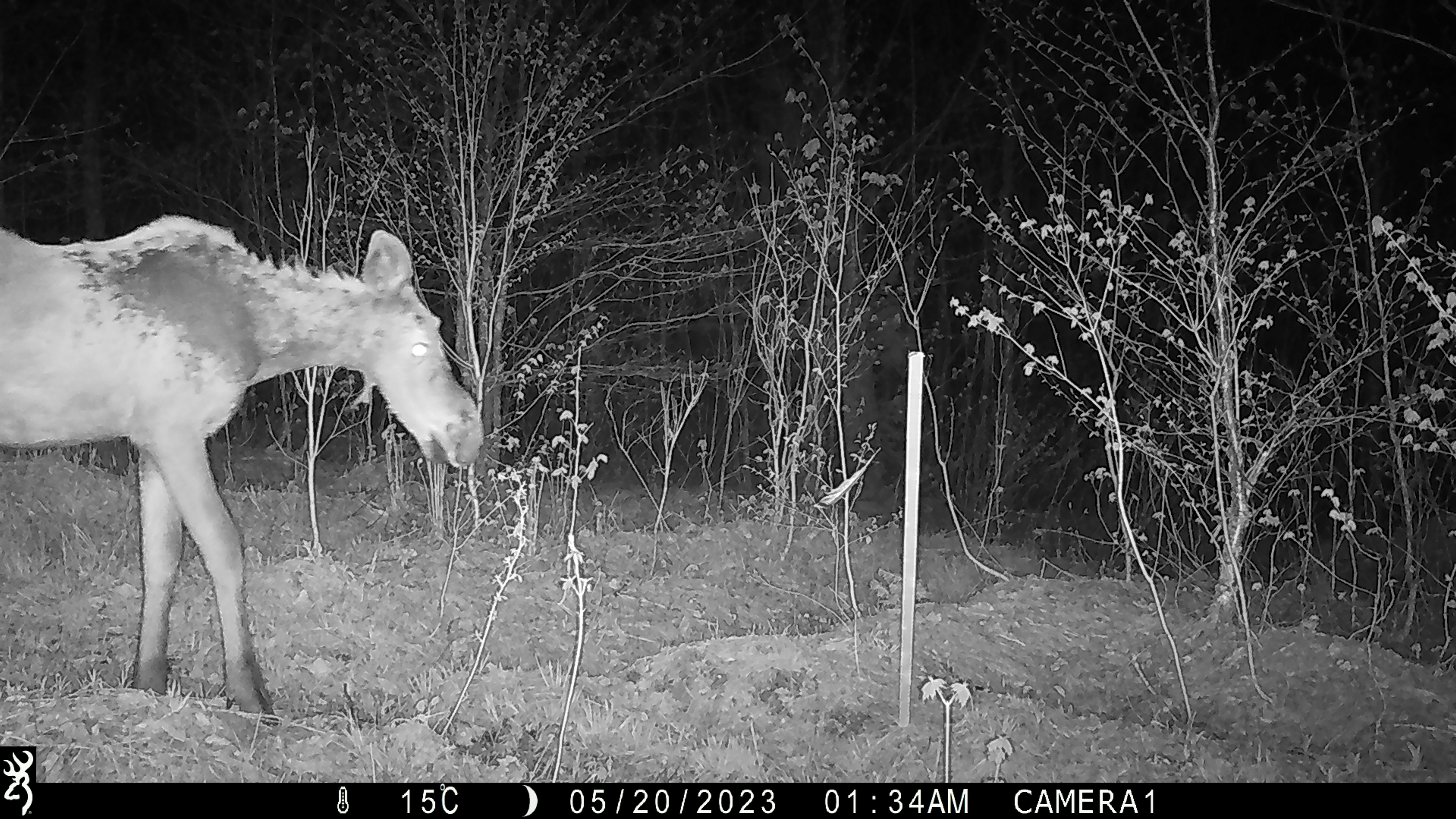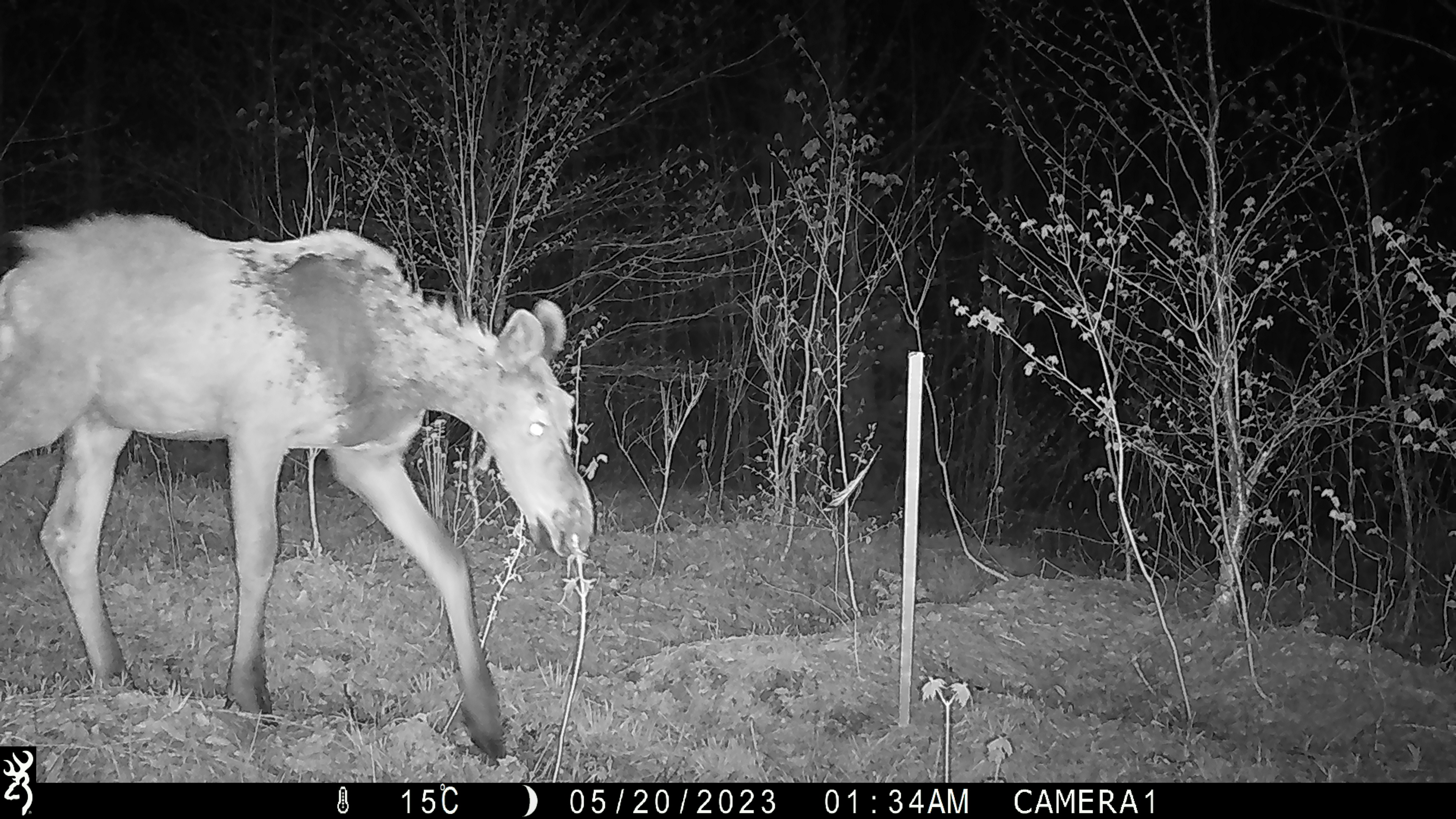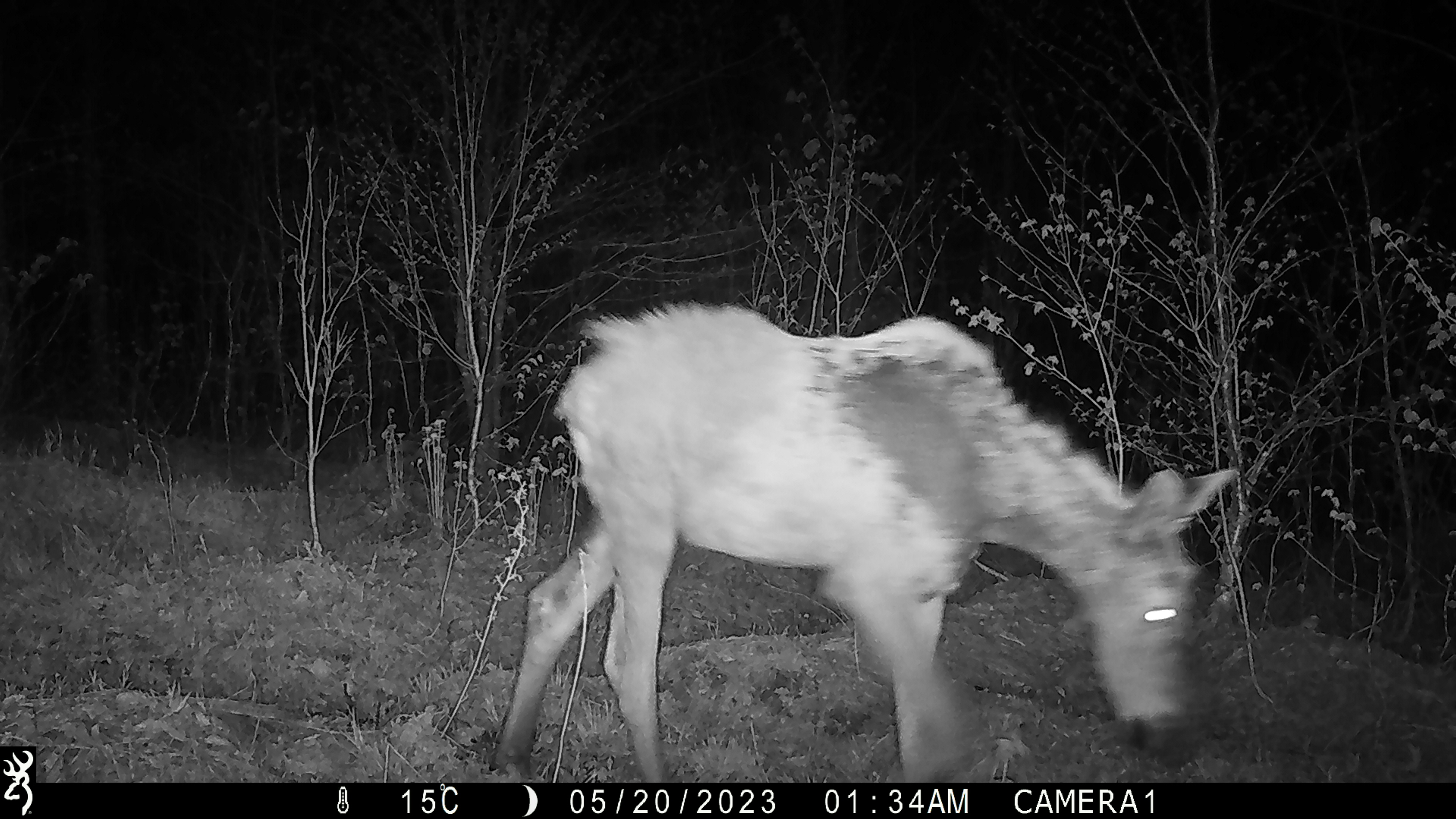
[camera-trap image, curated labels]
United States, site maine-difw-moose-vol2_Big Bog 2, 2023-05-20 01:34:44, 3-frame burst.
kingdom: Animalia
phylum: Chordata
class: Mammalia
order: Artiodactyla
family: Cervidae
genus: Alces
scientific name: Alces alces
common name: moose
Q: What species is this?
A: Moose (Alces alces).